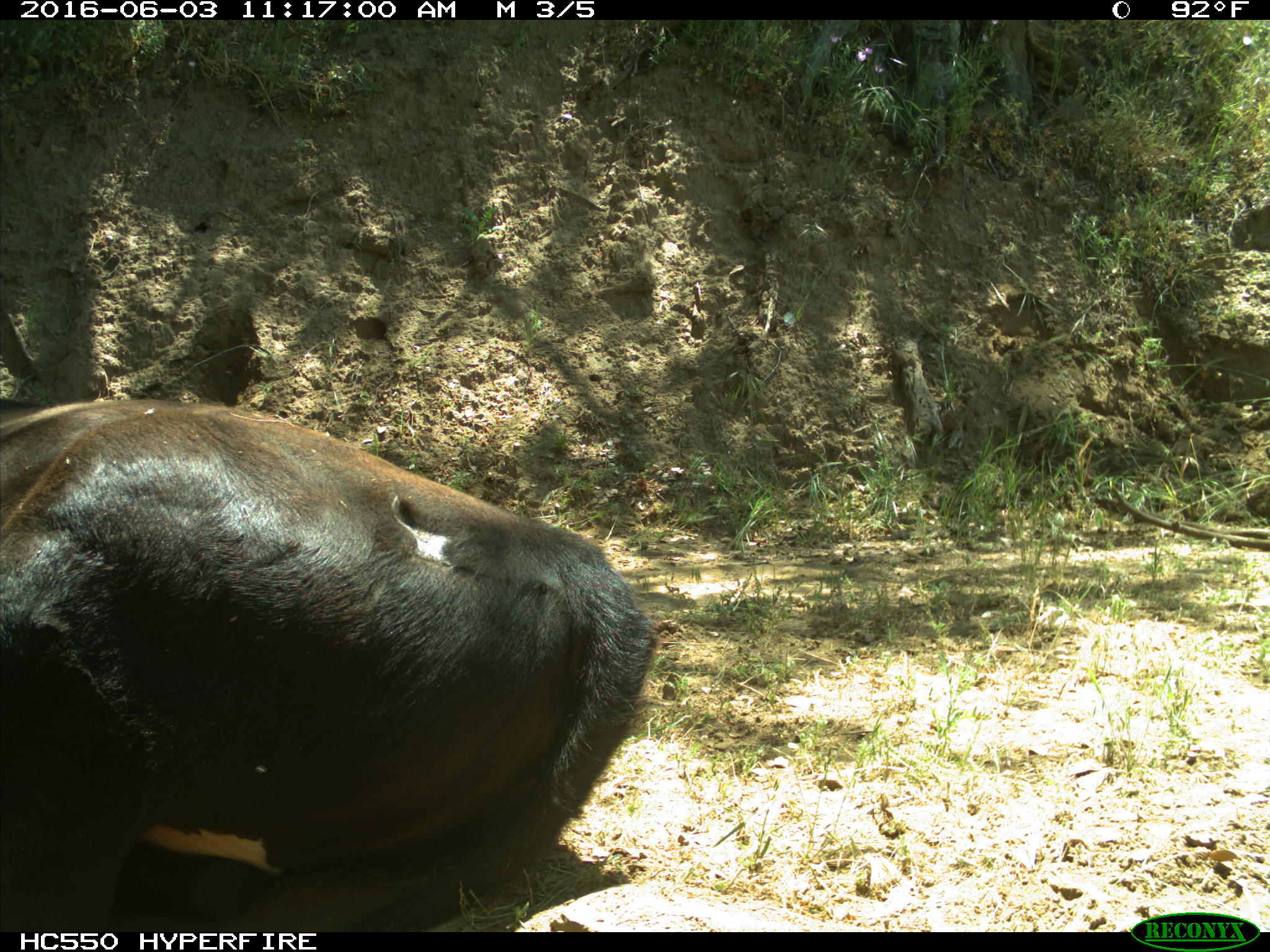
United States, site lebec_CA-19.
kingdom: Animalia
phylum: Chordata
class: Mammalia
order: Artiodactyla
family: Bovidae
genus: Bos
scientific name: Bos taurus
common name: domestic cow